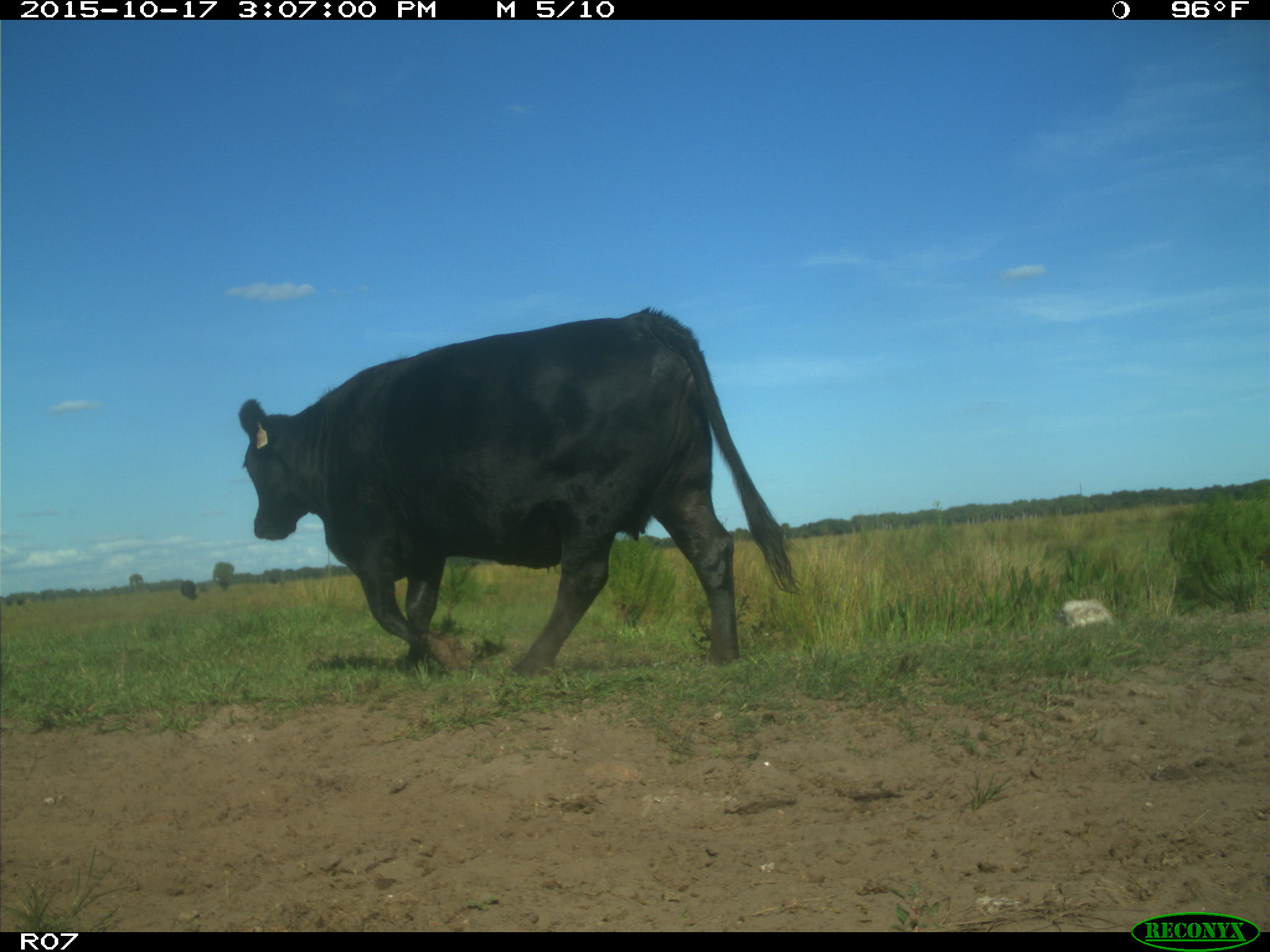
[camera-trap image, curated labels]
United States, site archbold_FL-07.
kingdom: Animalia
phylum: Chordata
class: Mammalia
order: Artiodactyla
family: Bovidae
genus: Bos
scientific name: Bos taurus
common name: domestic cow